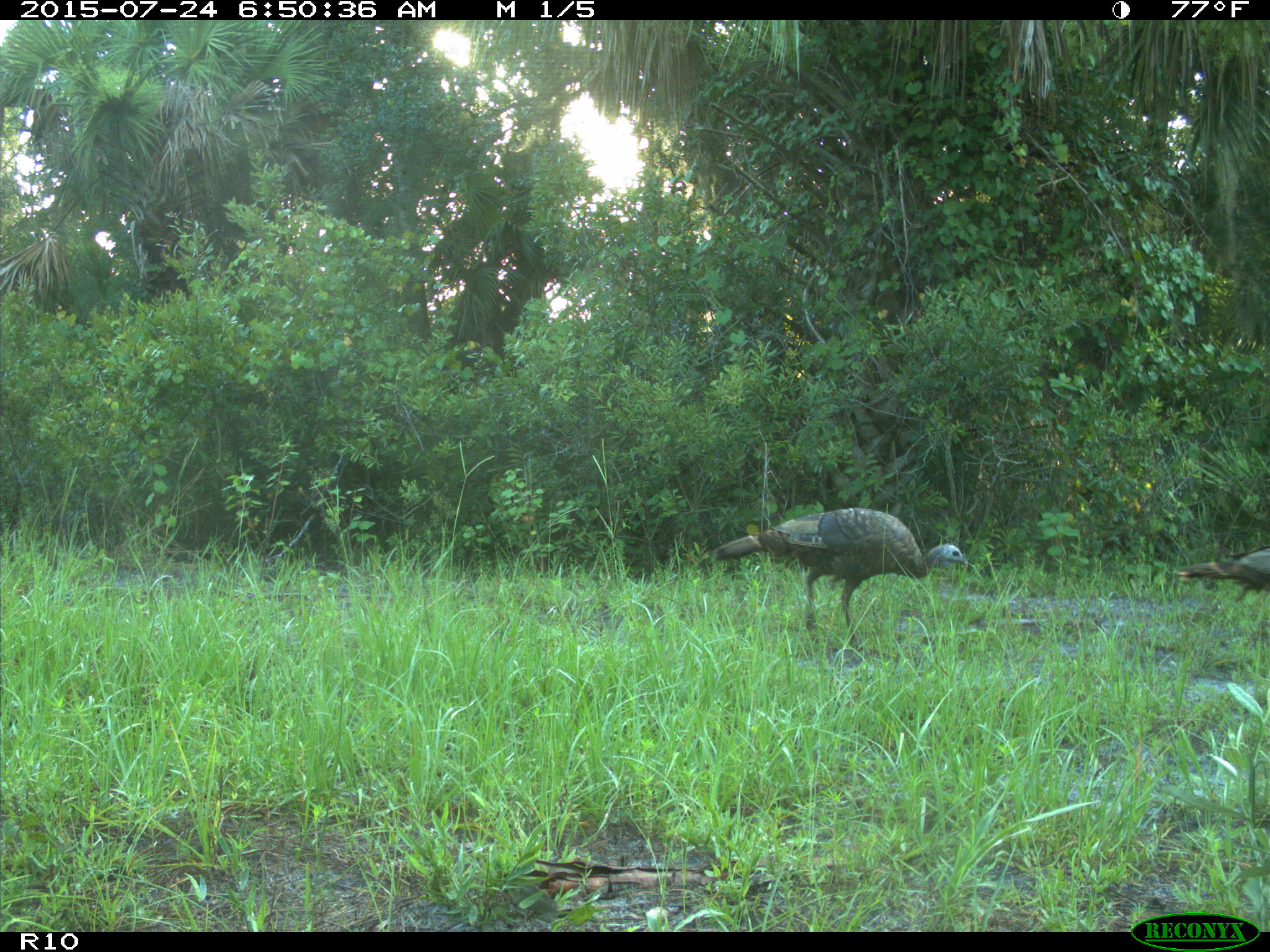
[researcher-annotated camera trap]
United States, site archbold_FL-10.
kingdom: Animalia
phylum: Chordata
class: Aves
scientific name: Aves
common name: birds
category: unidentified bird